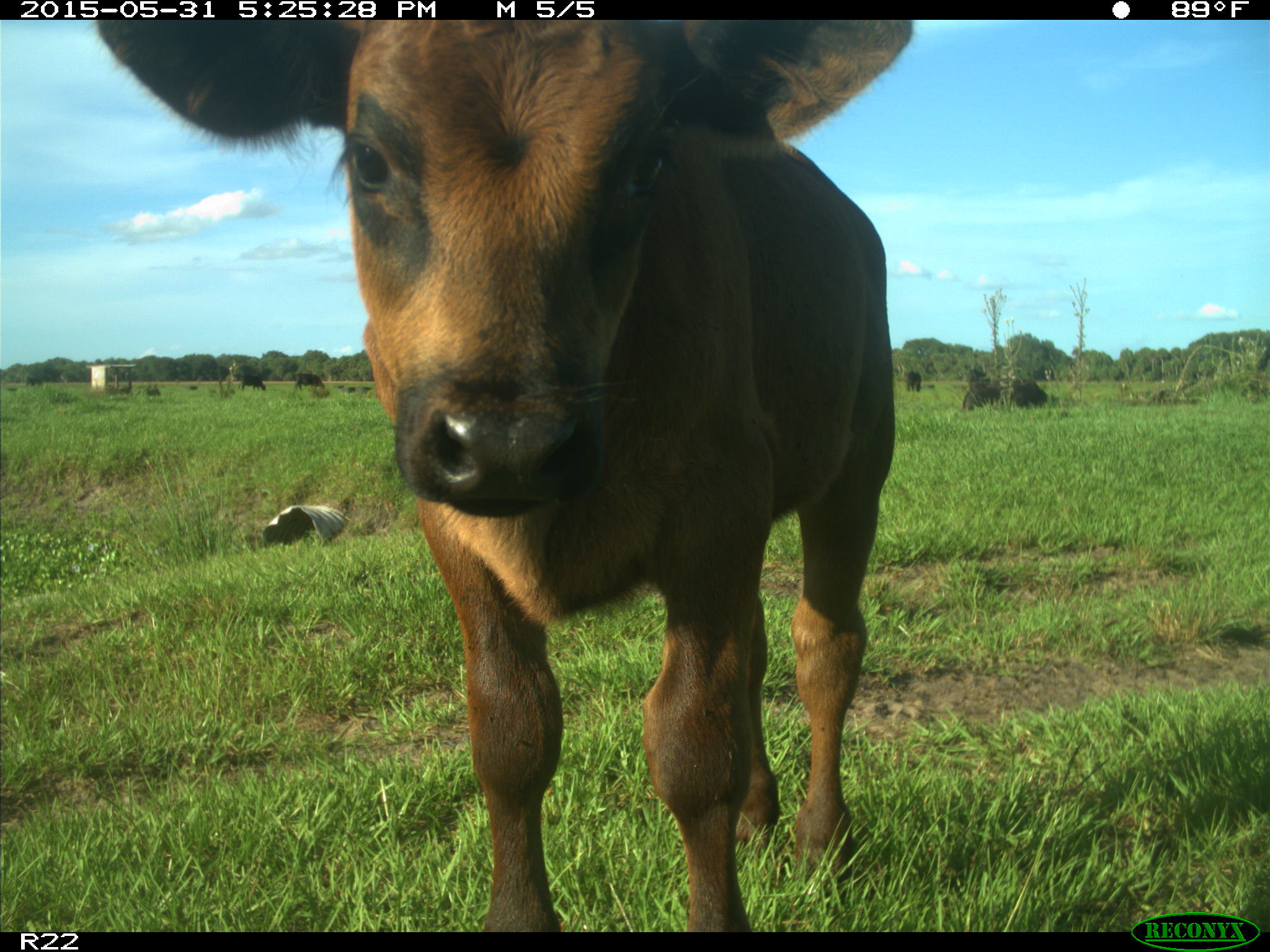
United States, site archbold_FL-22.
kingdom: Animalia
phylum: Chordata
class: Mammalia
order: Artiodactyla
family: Bovidae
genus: Bos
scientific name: Bos taurus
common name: domestic cow